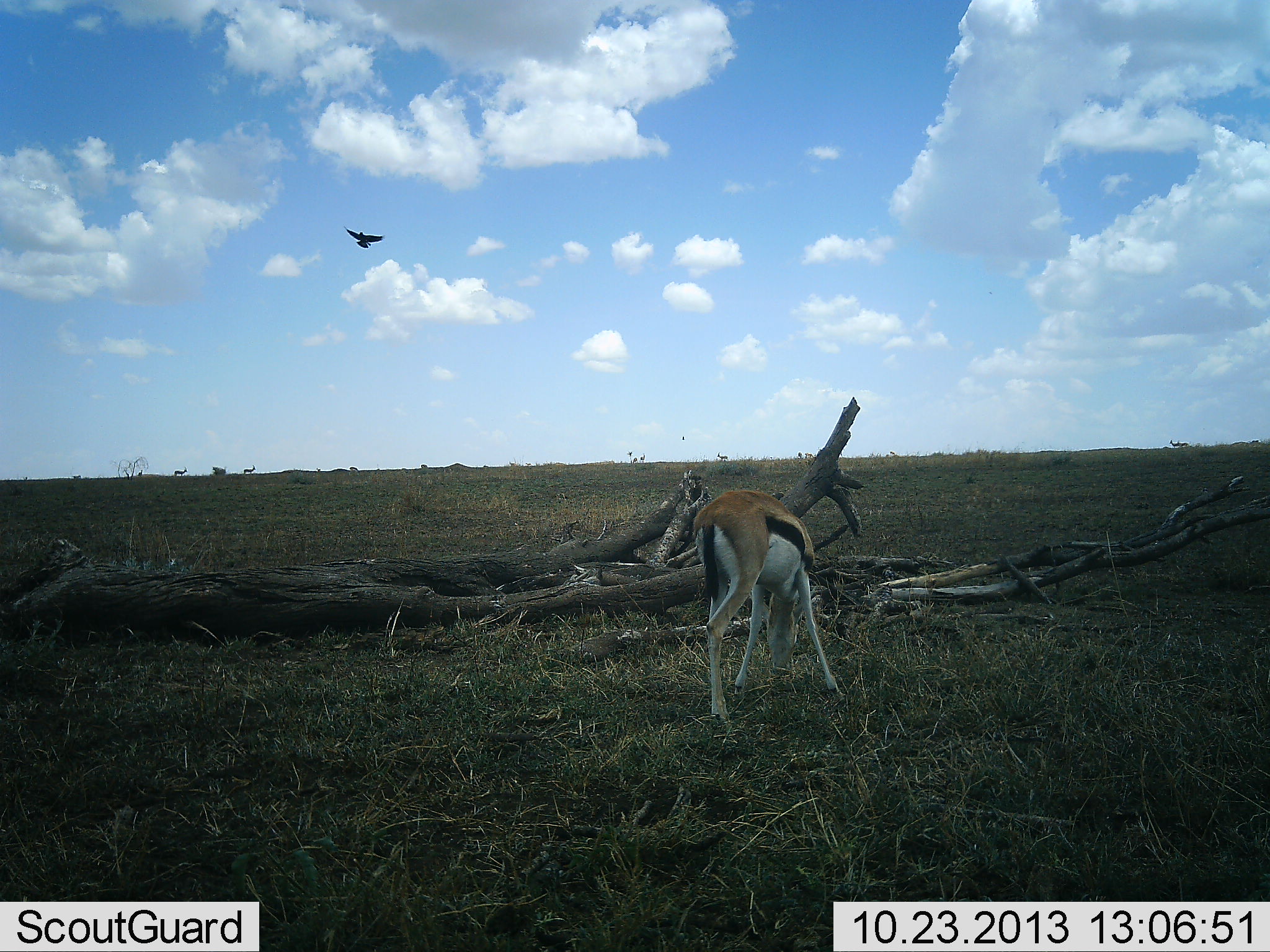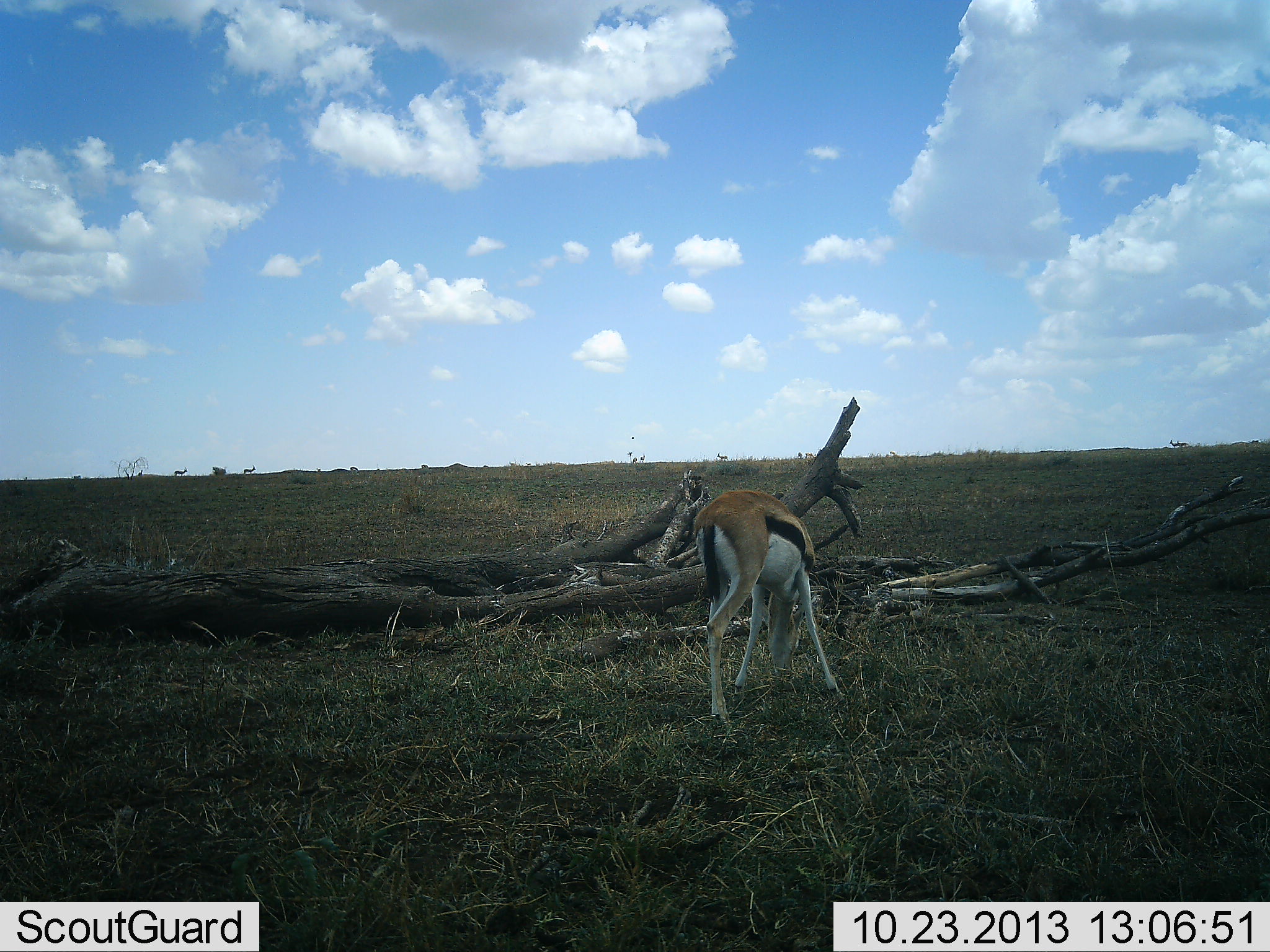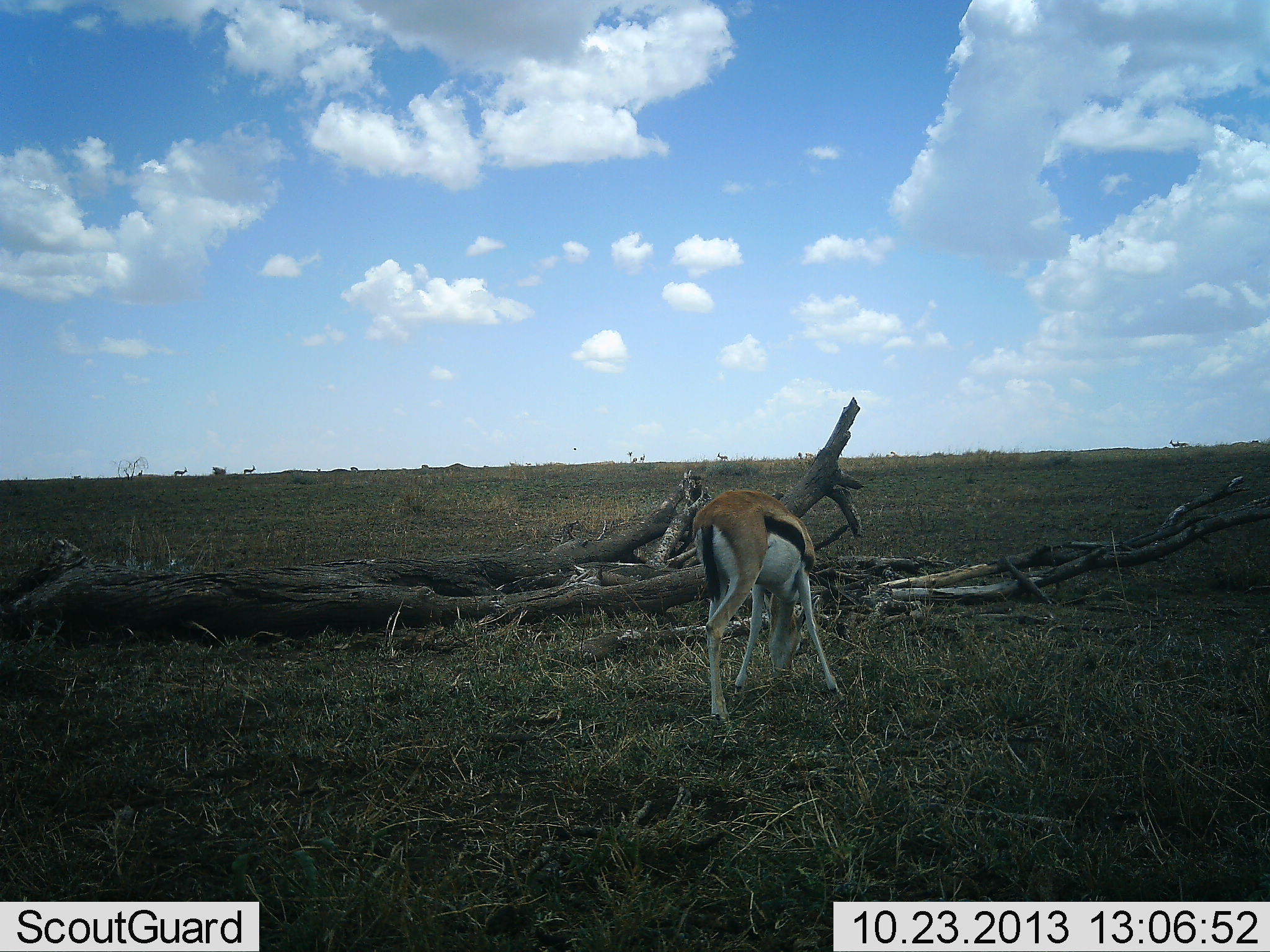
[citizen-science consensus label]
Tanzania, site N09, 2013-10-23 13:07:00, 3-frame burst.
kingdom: Animalia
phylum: Chordata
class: Mammalia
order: Artiodactyla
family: Bovidae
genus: Eudorcas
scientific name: Eudorcas thomsonii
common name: thomson's gazelle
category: gazellethomsons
Gazellethomsons (thomson's gazelle) (Eudorcas thomsonii), count 1. Behavior (volunteer vote fractions): standing 23%, resting 0%, moving 0%, interacting 0%. Young present (vote fraction): 0%. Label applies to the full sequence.